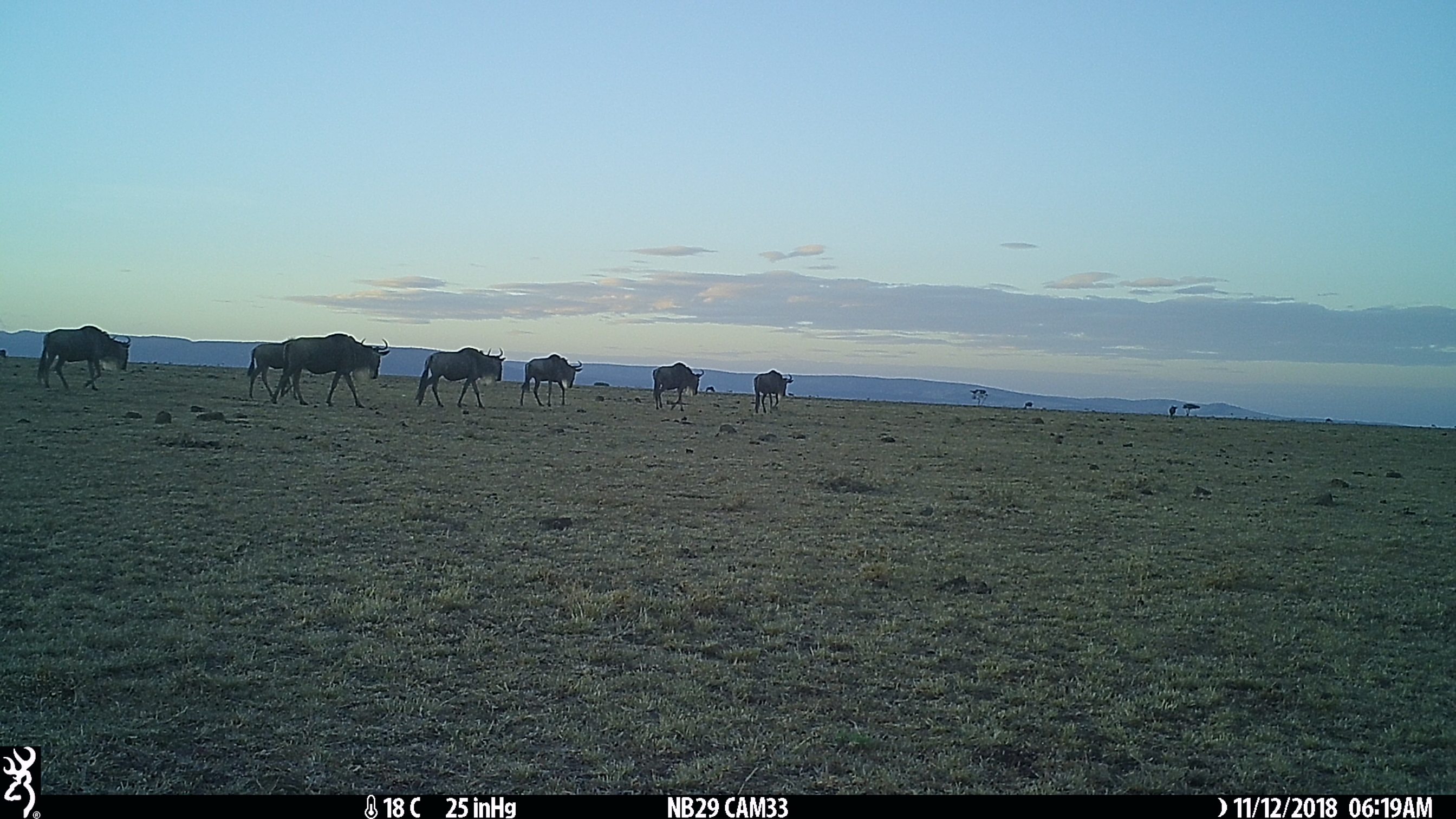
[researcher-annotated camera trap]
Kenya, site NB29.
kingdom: Animalia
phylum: Chordata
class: Mammalia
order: Artiodactyla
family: Bovidae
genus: Connochaetes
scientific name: Connochaetes taurinus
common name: blue wildebeest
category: wildebeest